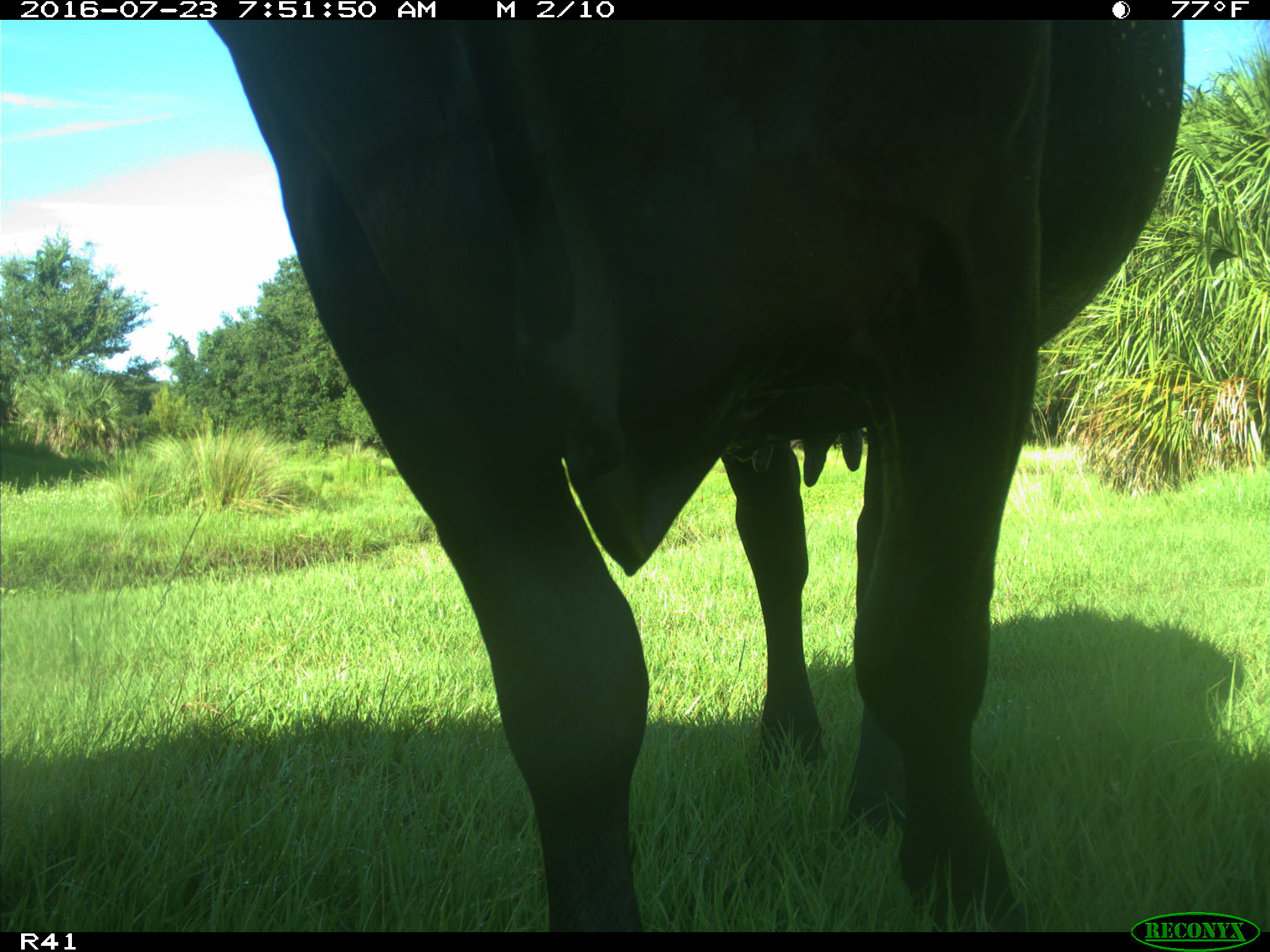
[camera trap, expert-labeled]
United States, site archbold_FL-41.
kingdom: Animalia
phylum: Chordata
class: Mammalia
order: Artiodactyla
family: Bovidae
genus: Bos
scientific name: Bos taurus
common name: domestic cow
Bos taurus (domestic cow).